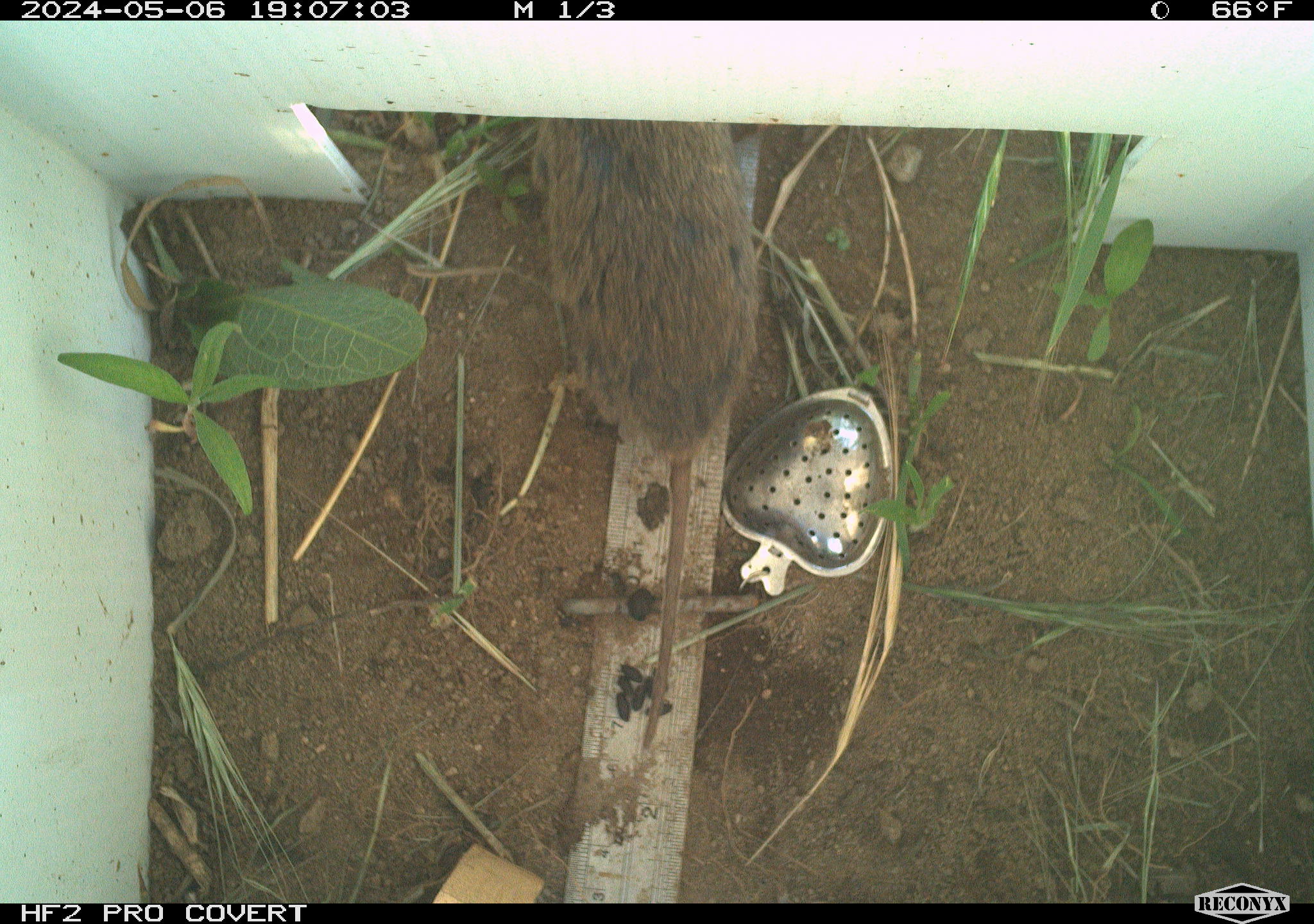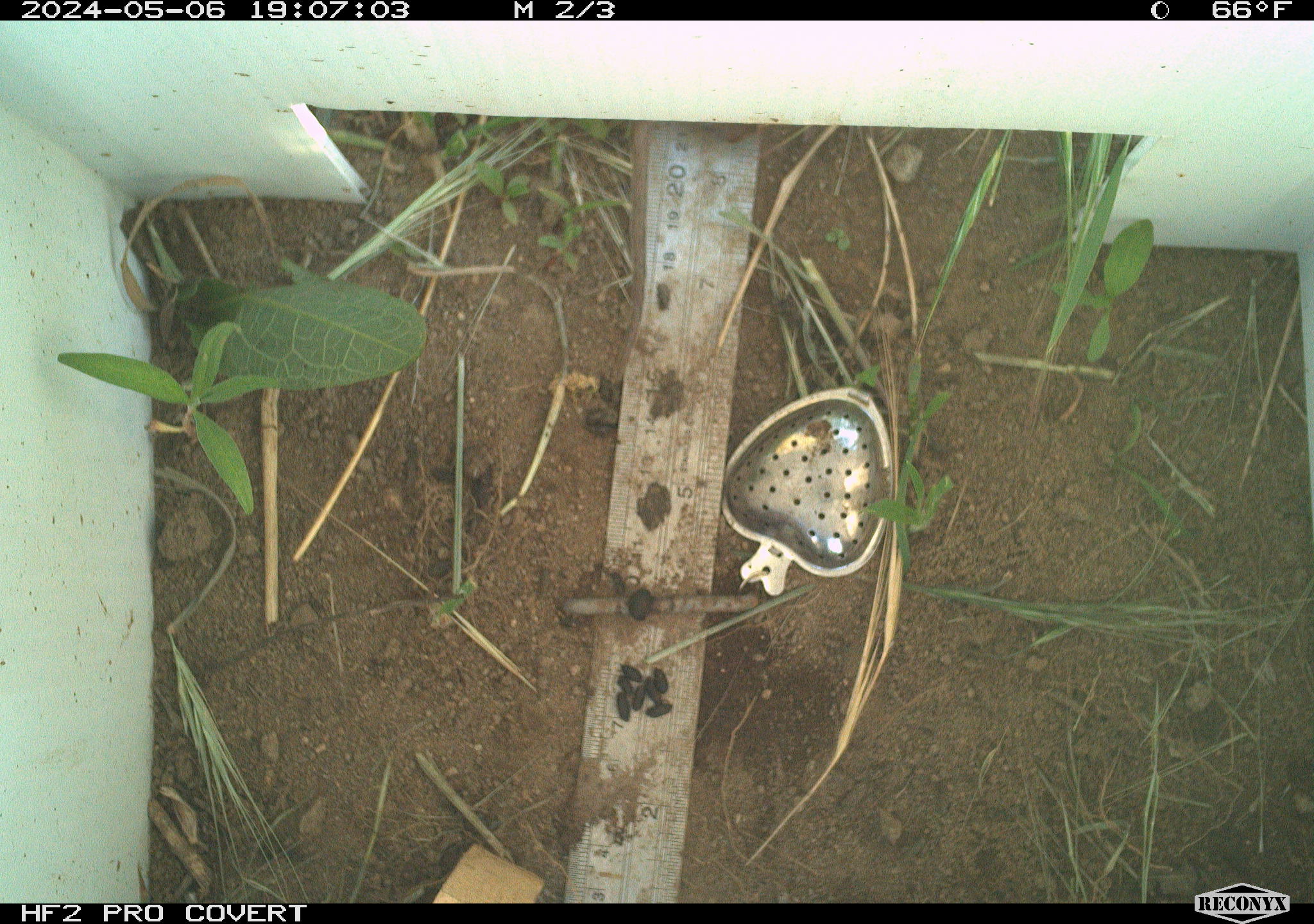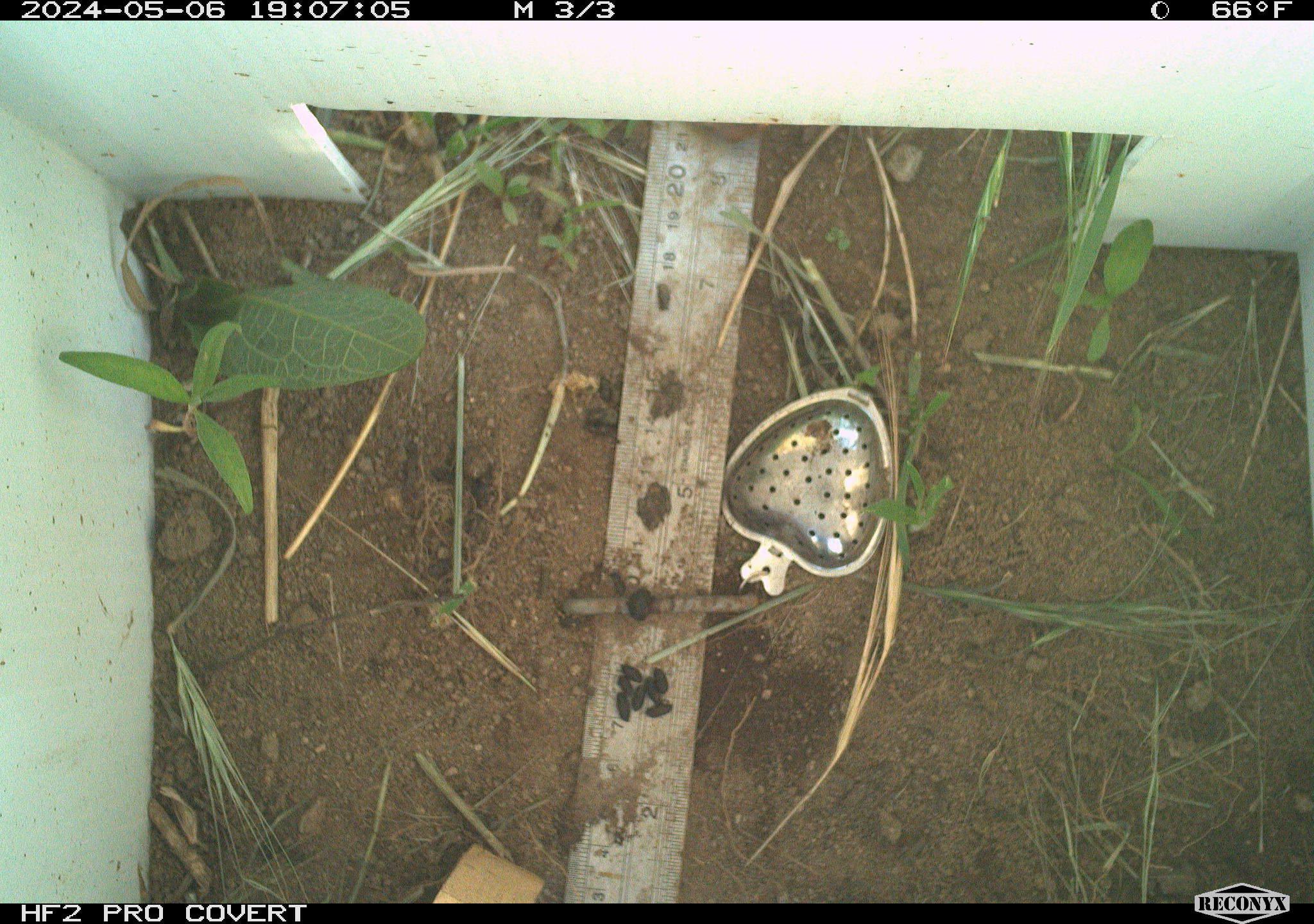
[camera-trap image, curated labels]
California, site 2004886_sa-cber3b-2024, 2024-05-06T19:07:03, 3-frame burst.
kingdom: Animalia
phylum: Chordata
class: Mammalia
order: Rodentia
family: Cricetidae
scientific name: Arvicolinae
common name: voles, lemmings, and muskrats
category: arvicolinae subfamily